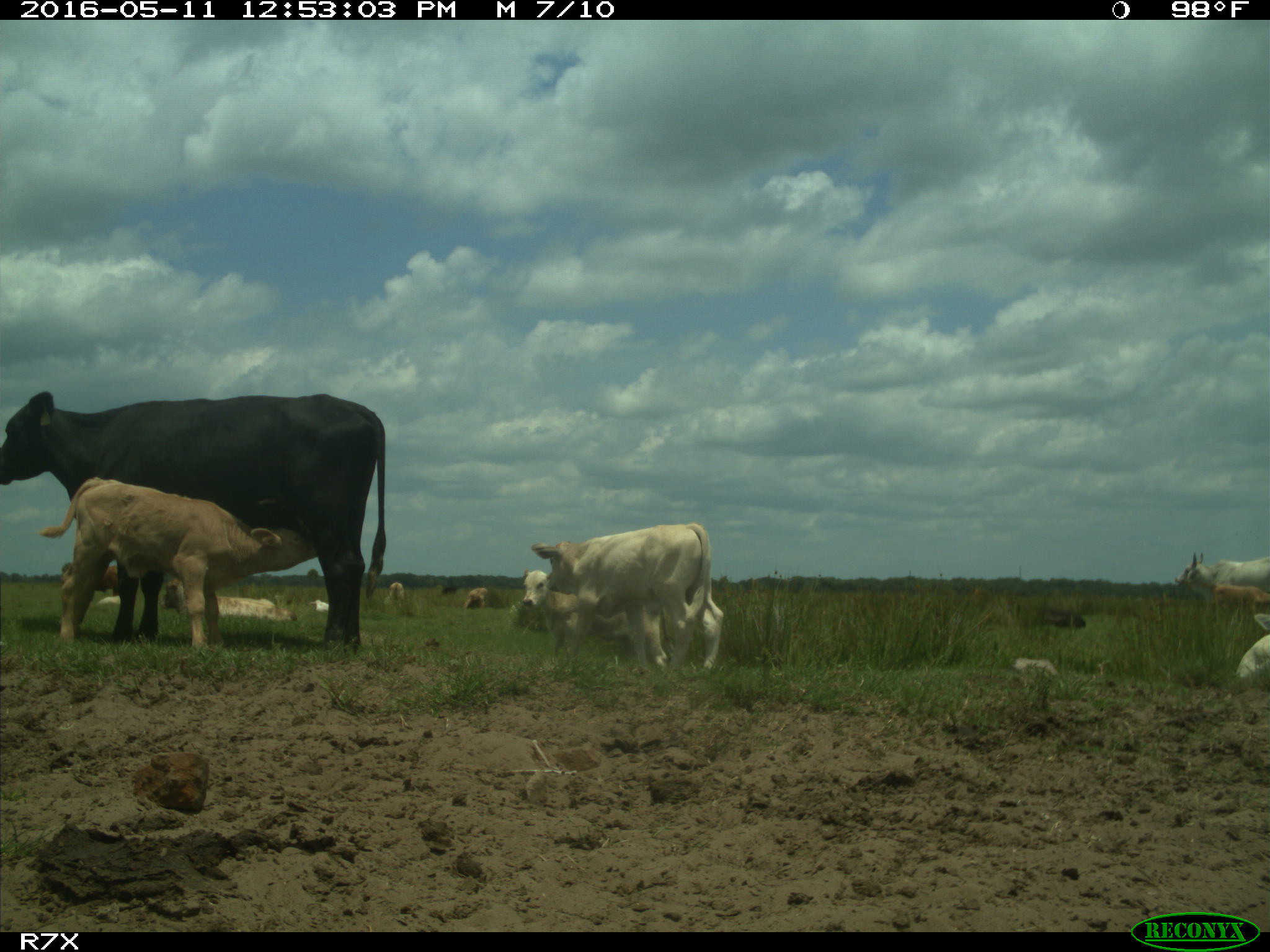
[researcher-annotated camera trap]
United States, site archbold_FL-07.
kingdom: Animalia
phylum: Chordata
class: Mammalia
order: Artiodactyla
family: Bovidae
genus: Bos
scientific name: Bos taurus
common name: domestic cow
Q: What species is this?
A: Bos taurus (domestic cow).